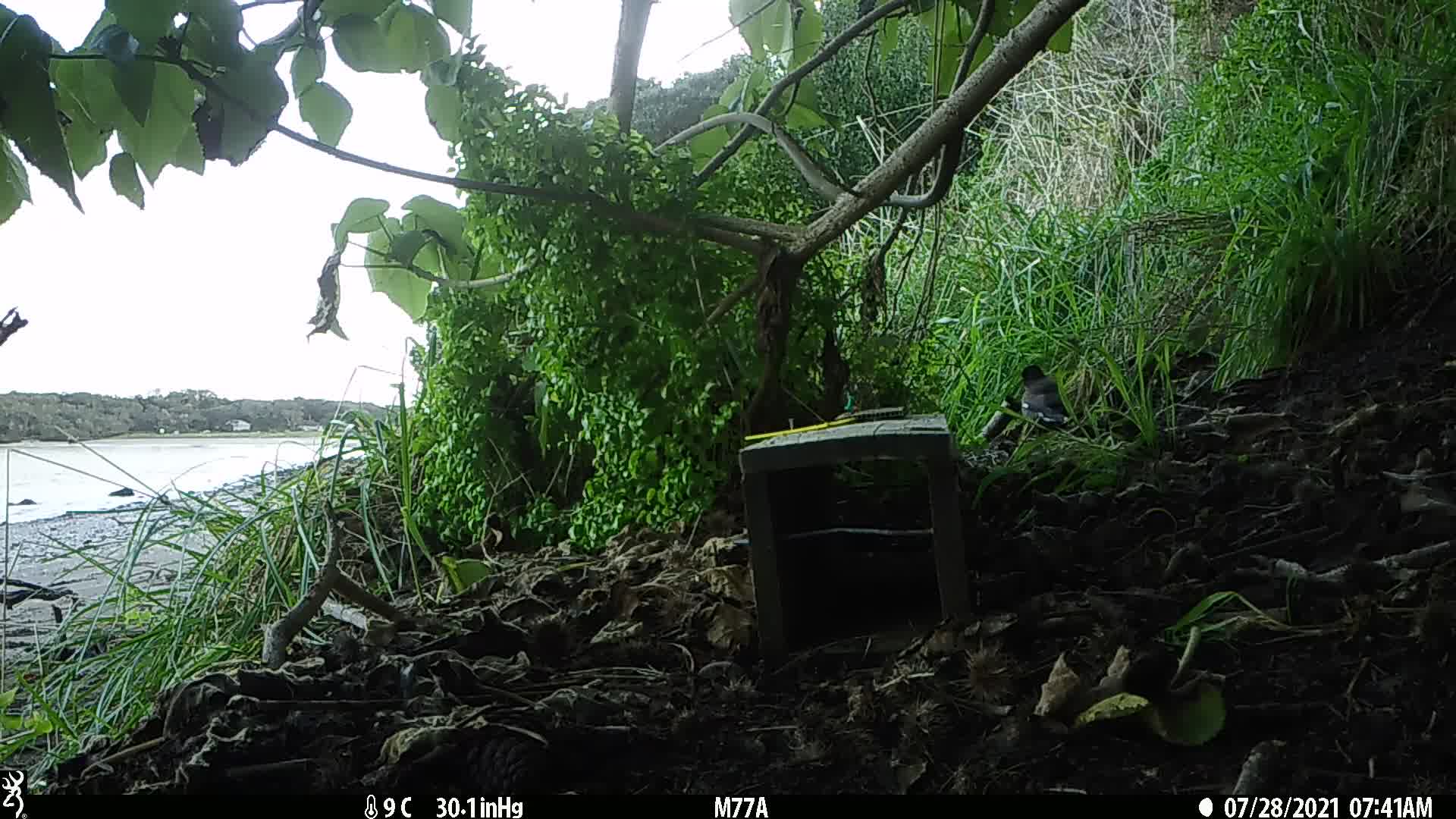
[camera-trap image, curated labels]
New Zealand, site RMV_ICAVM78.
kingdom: Animalia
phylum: Chordata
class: Aves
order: Passeriformes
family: Sturnidae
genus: Acridotheres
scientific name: Acridotheres tristis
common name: common myna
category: myna